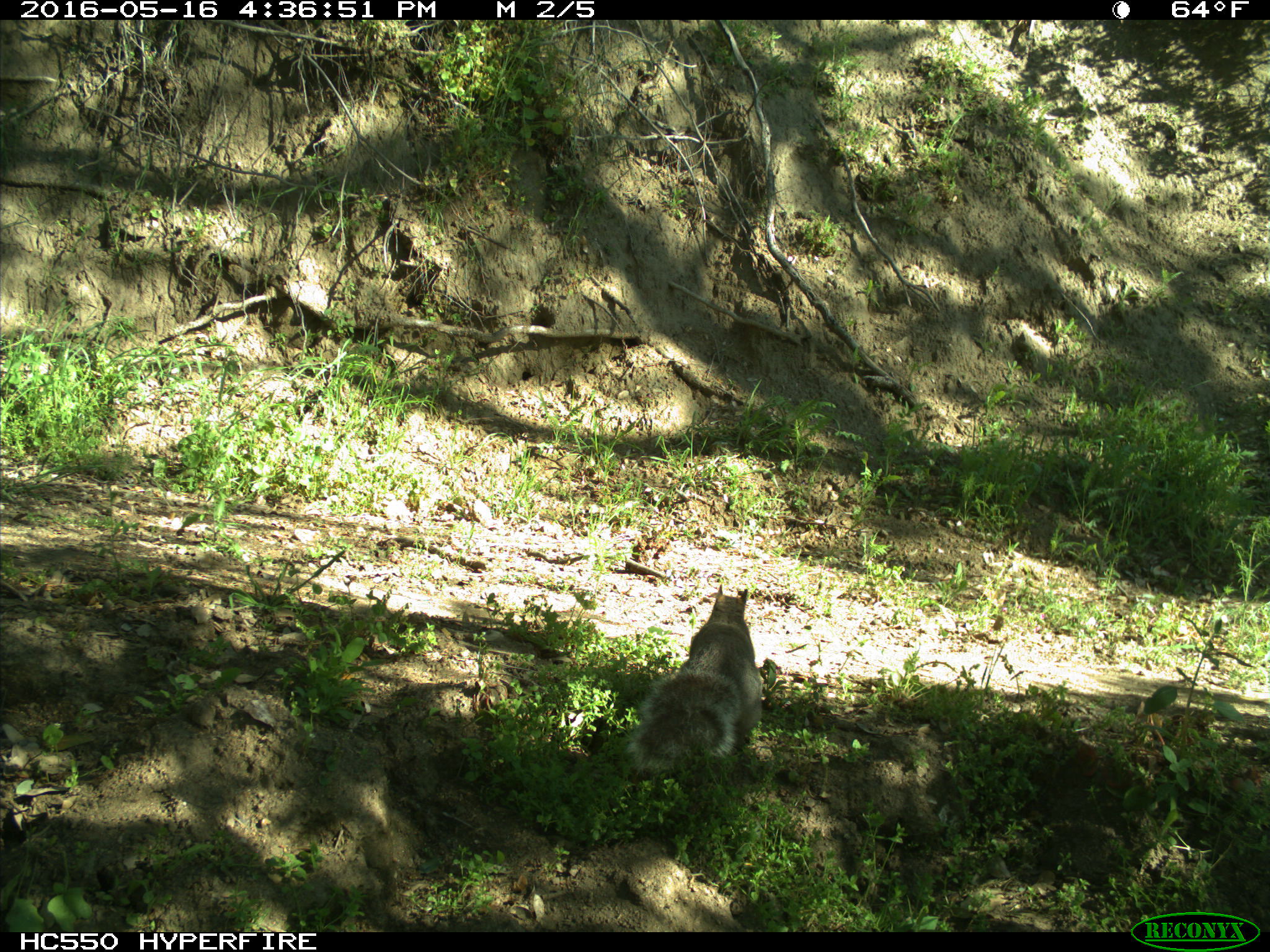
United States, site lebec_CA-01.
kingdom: Animalia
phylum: Chordata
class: Mammalia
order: Rodentia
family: Sciuridae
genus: Sciurus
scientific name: Sciurus carolinensis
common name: eastern gray squirrel